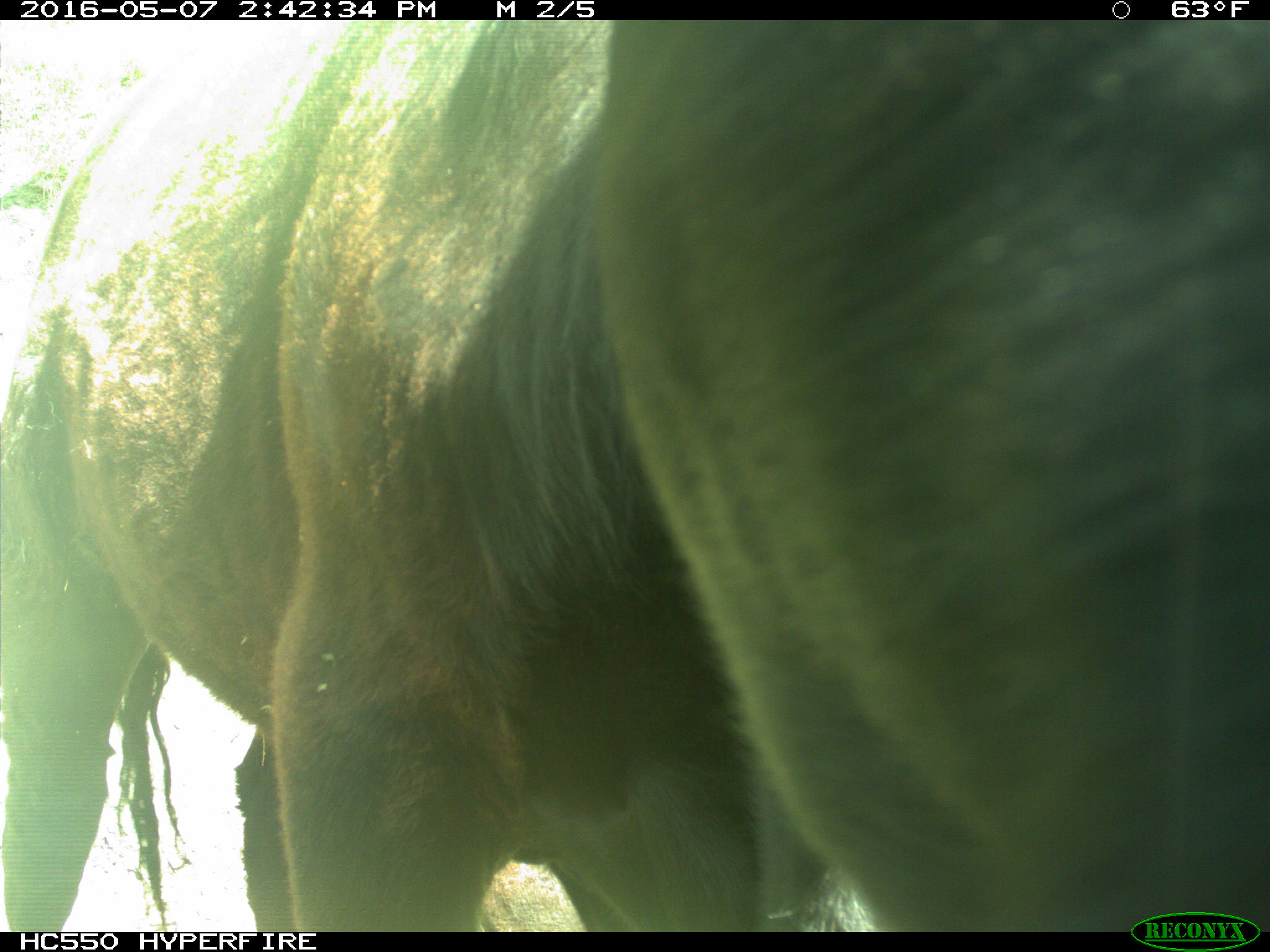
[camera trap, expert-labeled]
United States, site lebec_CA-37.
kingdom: Animalia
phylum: Chordata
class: Mammalia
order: Artiodactyla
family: Bovidae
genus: Bos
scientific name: Bos taurus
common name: domestic cow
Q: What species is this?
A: Bos taurus (domestic cow).